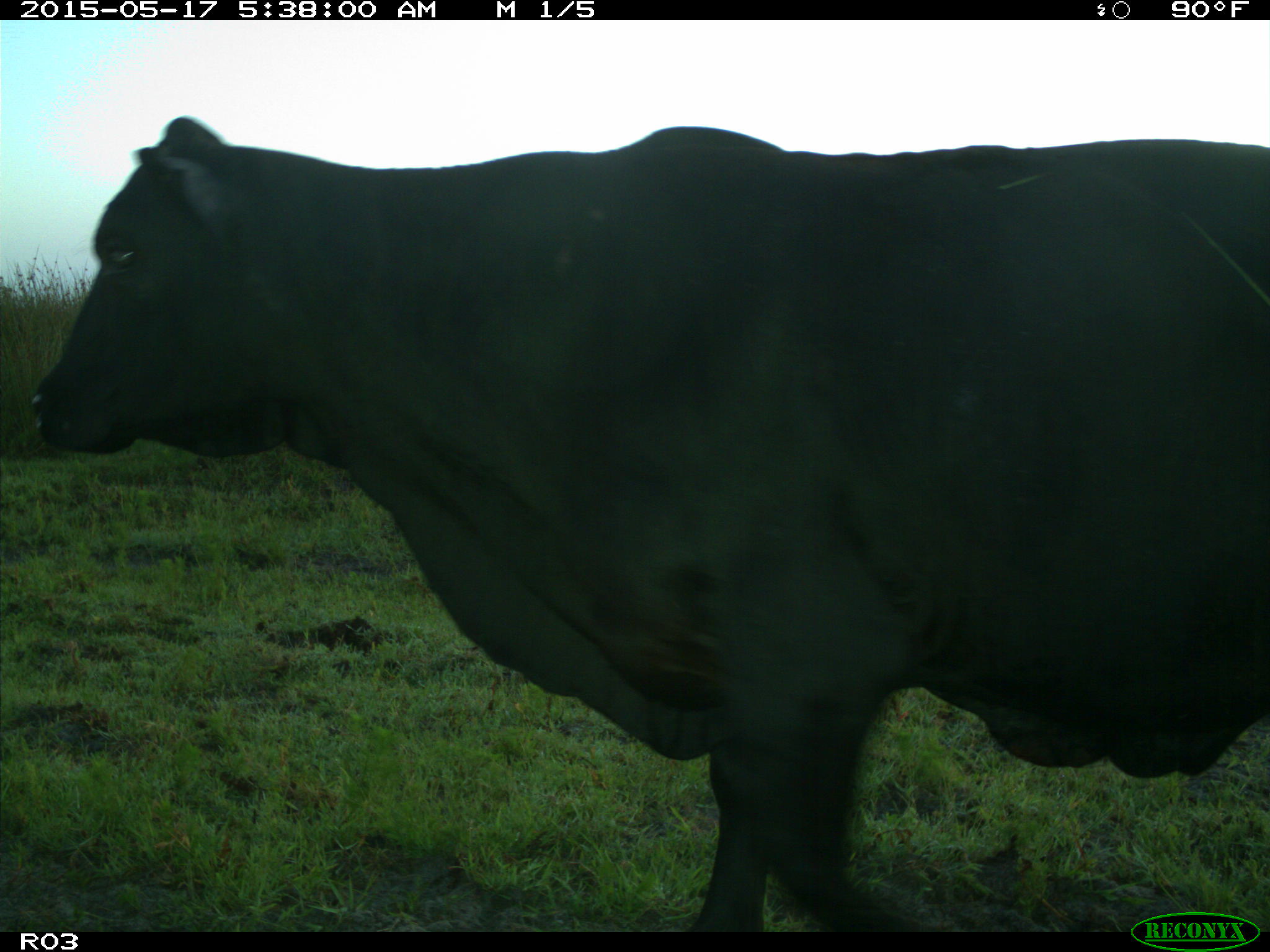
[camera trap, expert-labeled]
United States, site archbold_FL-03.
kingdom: Animalia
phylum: Chordata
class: Mammalia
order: Artiodactyla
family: Bovidae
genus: Bos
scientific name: Bos taurus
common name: domestic cow